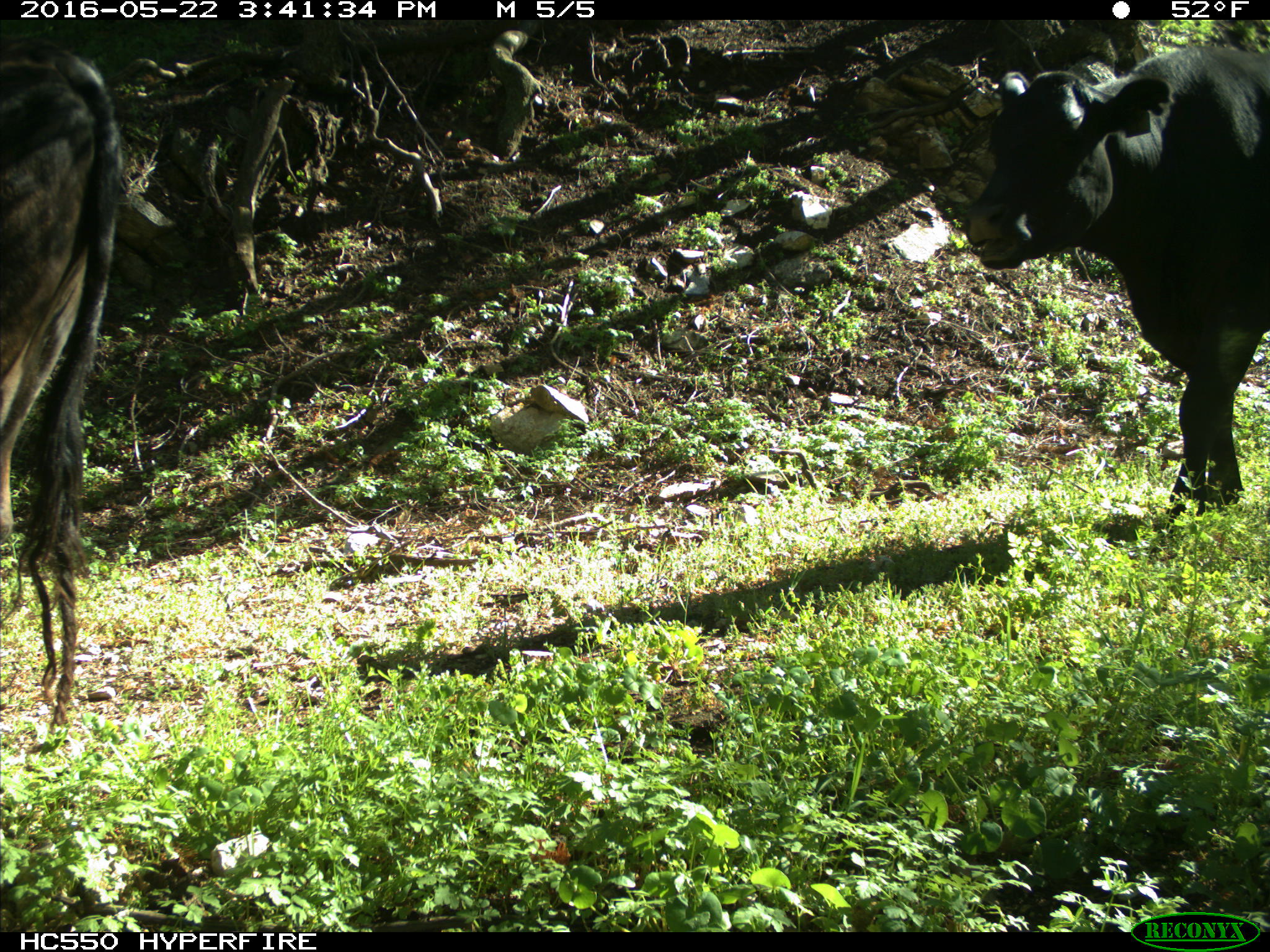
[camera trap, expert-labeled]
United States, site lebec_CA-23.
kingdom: Animalia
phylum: Chordata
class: Mammalia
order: Artiodactyla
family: Bovidae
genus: Bos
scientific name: Bos taurus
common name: domestic cow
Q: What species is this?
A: Bos taurus (domestic cow).